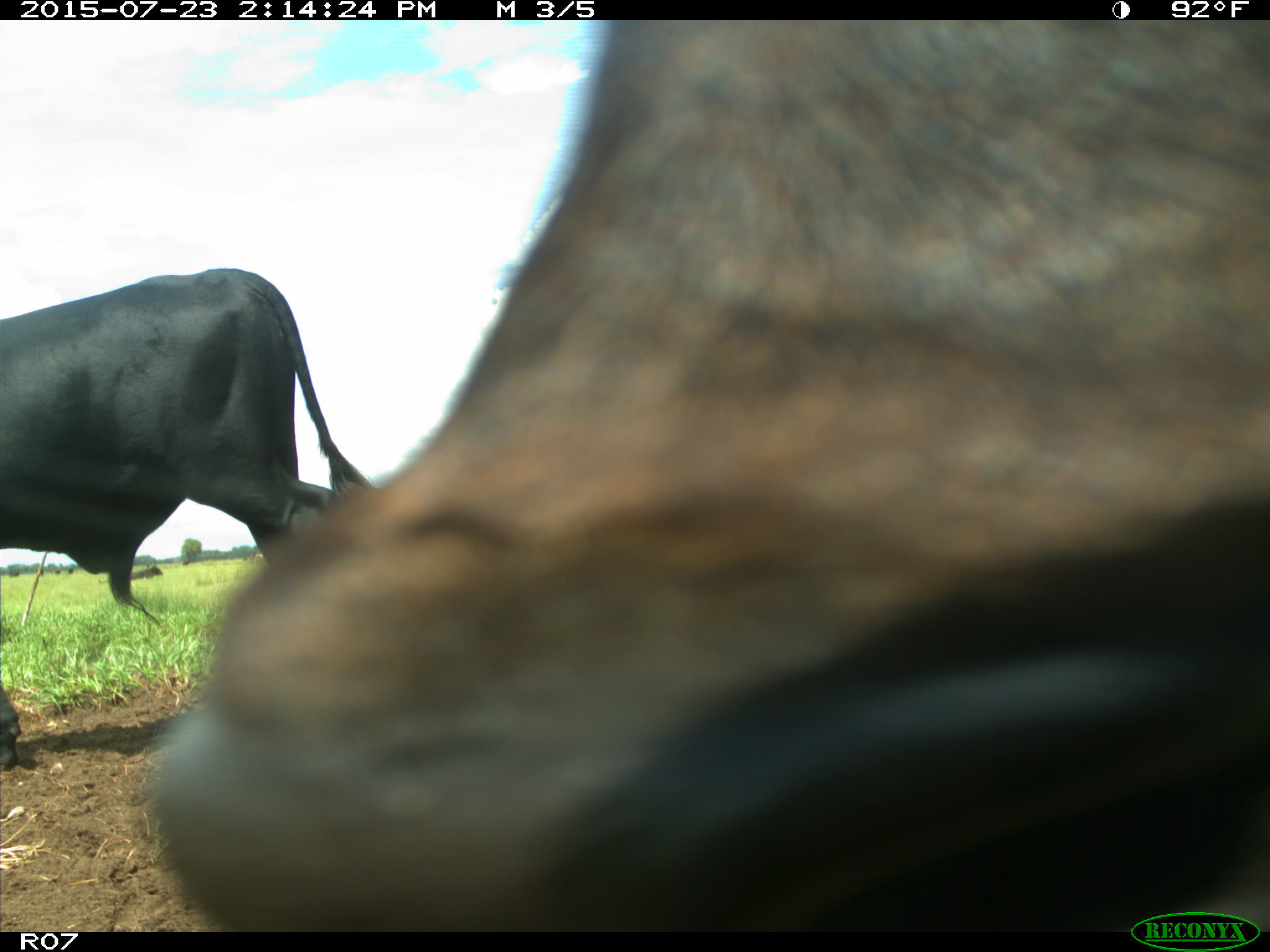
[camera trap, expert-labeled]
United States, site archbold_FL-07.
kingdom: Animalia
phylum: Chordata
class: Mammalia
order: Artiodactyla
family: Bovidae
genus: Bos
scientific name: Bos taurus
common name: domestic cow